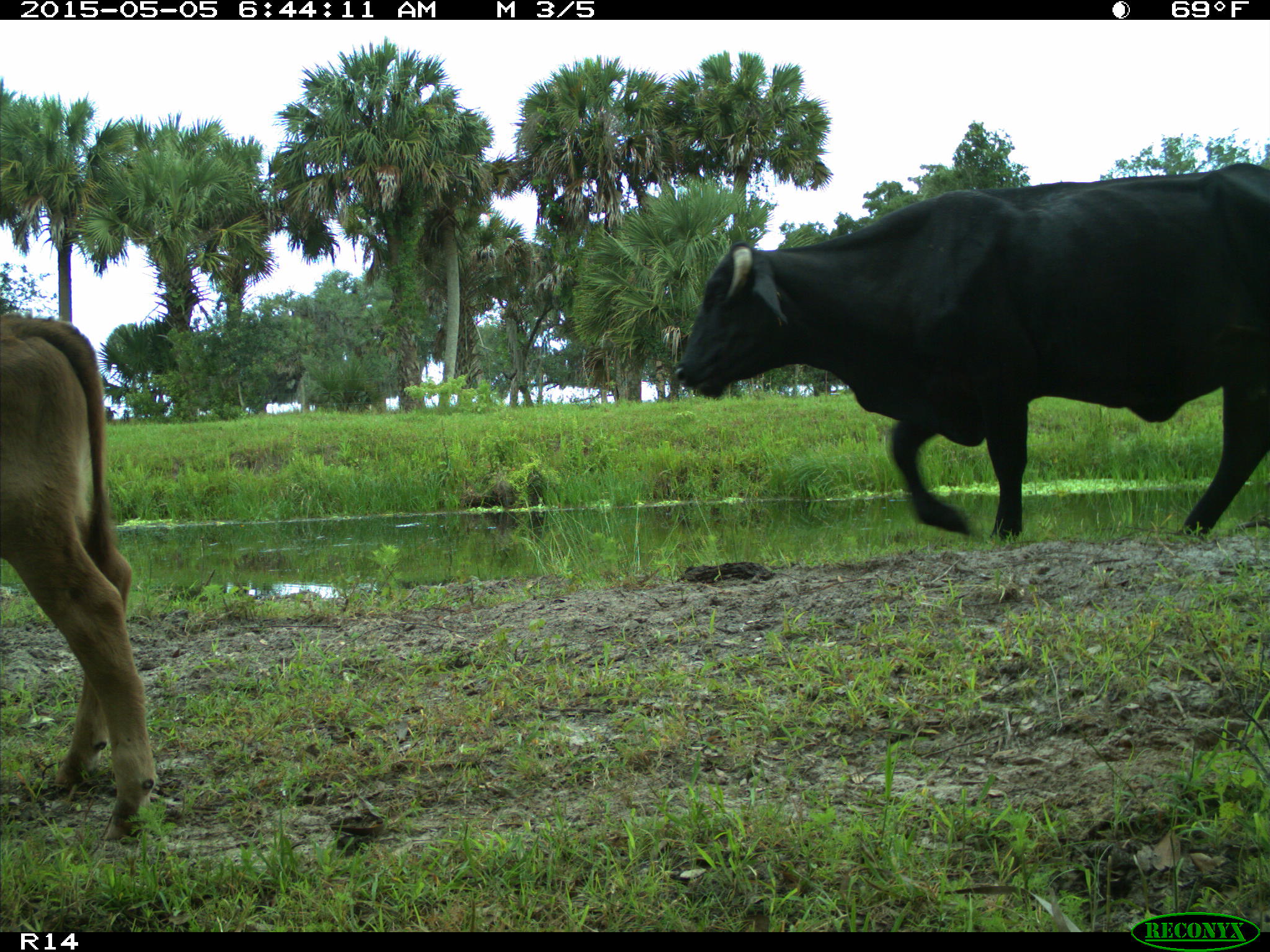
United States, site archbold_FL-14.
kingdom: Animalia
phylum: Chordata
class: Mammalia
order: Artiodactyla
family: Bovidae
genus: Bos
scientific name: Bos taurus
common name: domestic cow